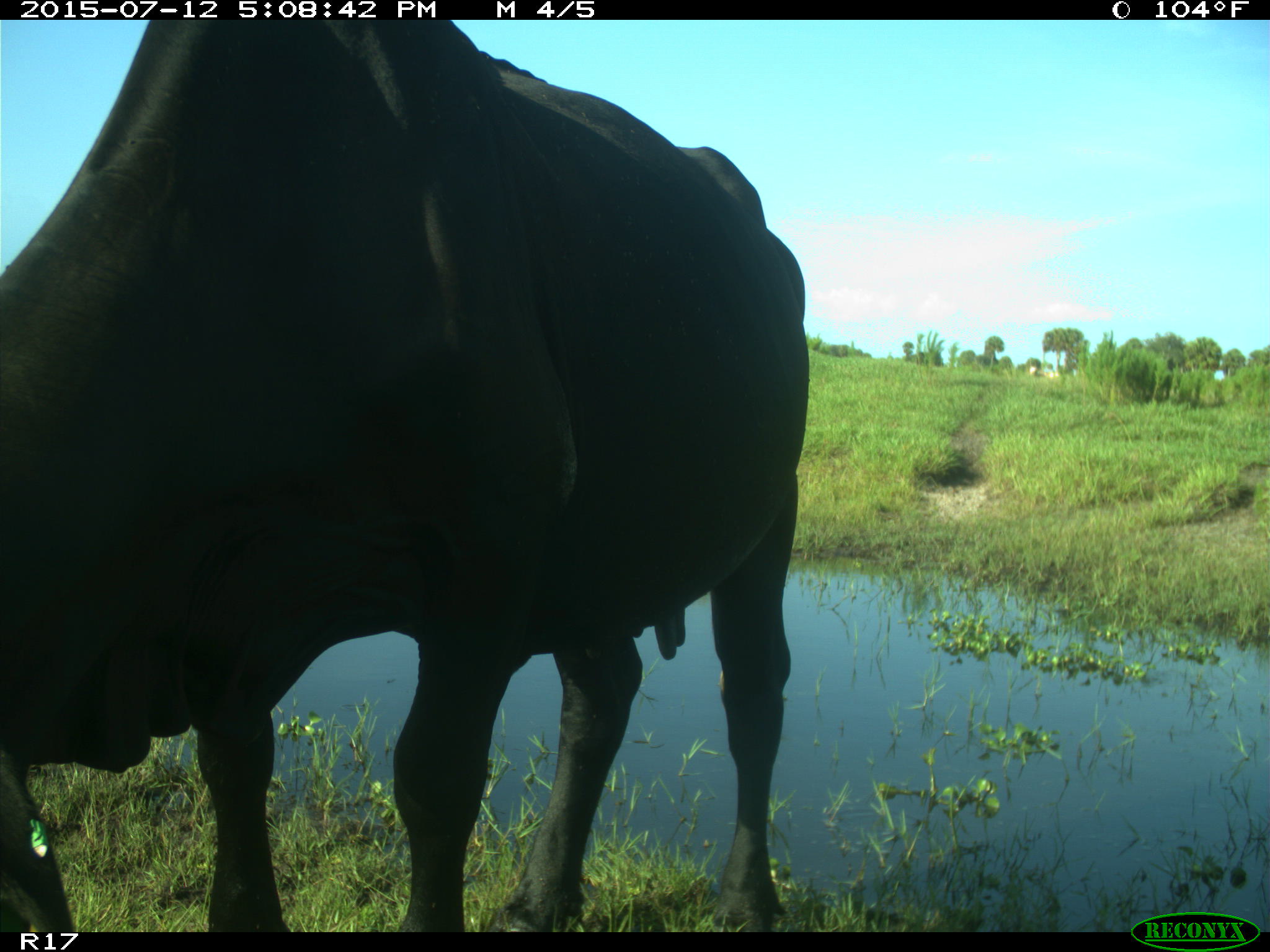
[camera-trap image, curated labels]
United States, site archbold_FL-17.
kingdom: Animalia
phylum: Chordata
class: Mammalia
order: Artiodactyla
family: Bovidae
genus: Bos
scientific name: Bos taurus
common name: domestic cow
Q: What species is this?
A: Bos taurus (domestic cow).